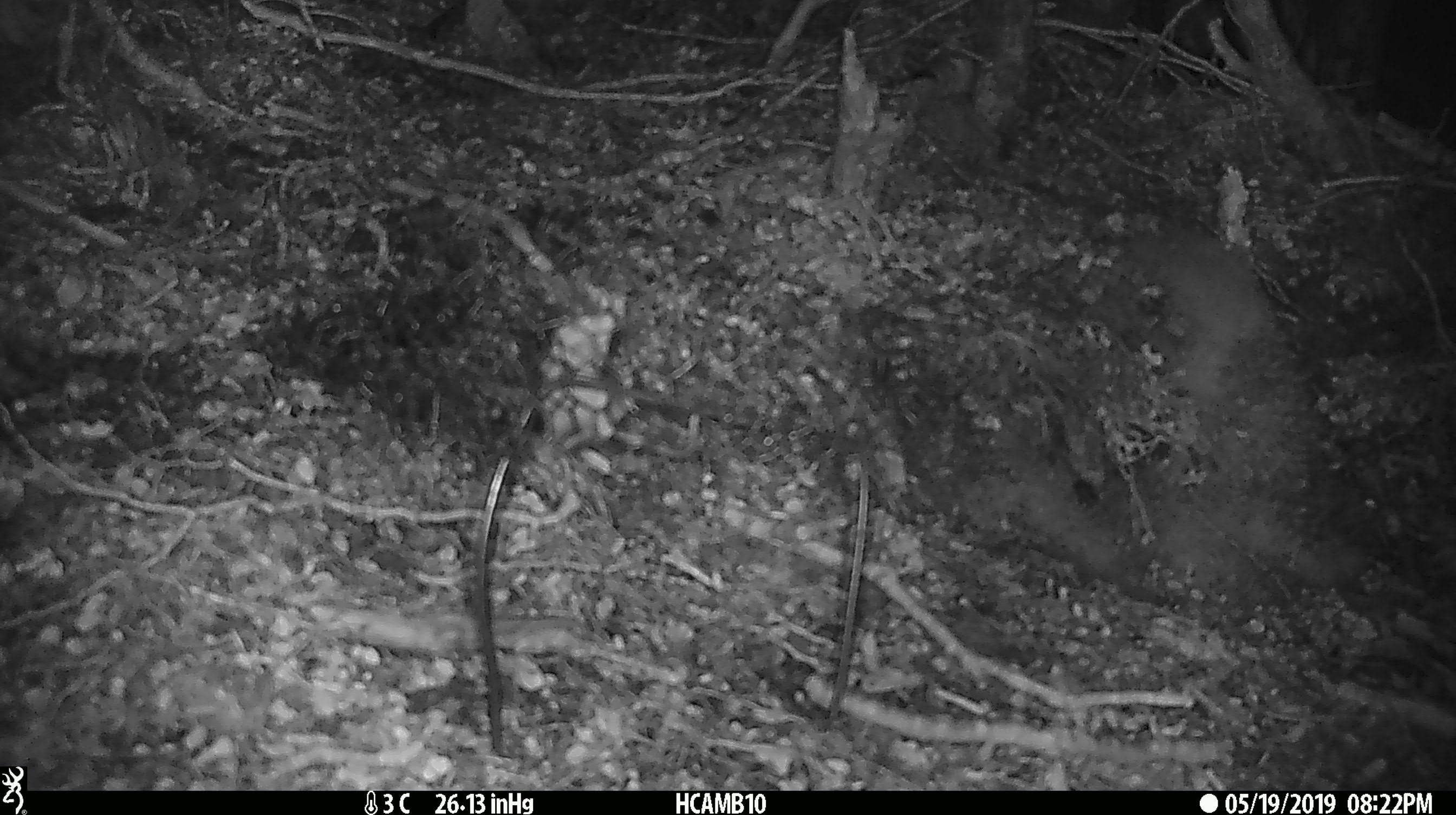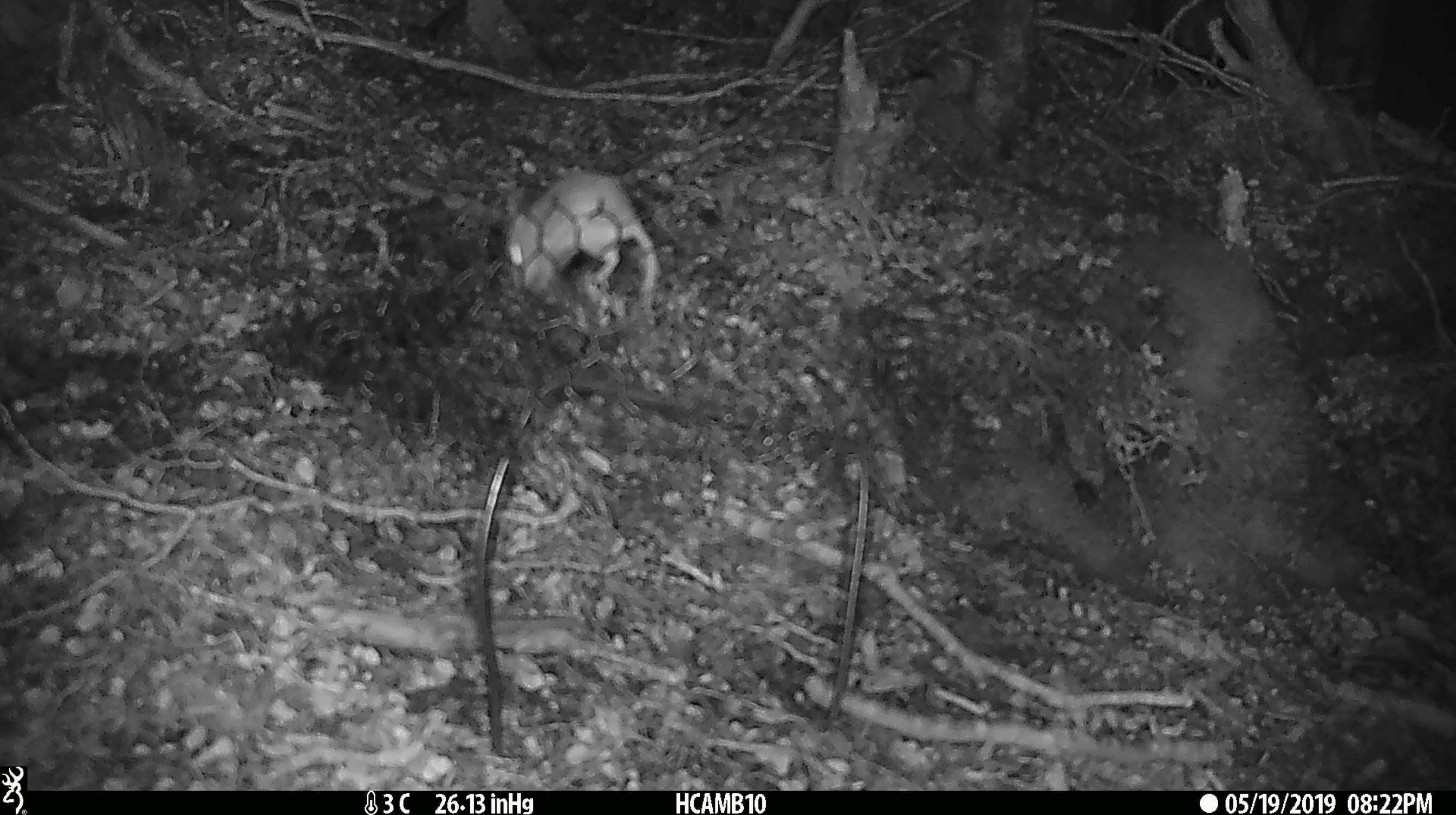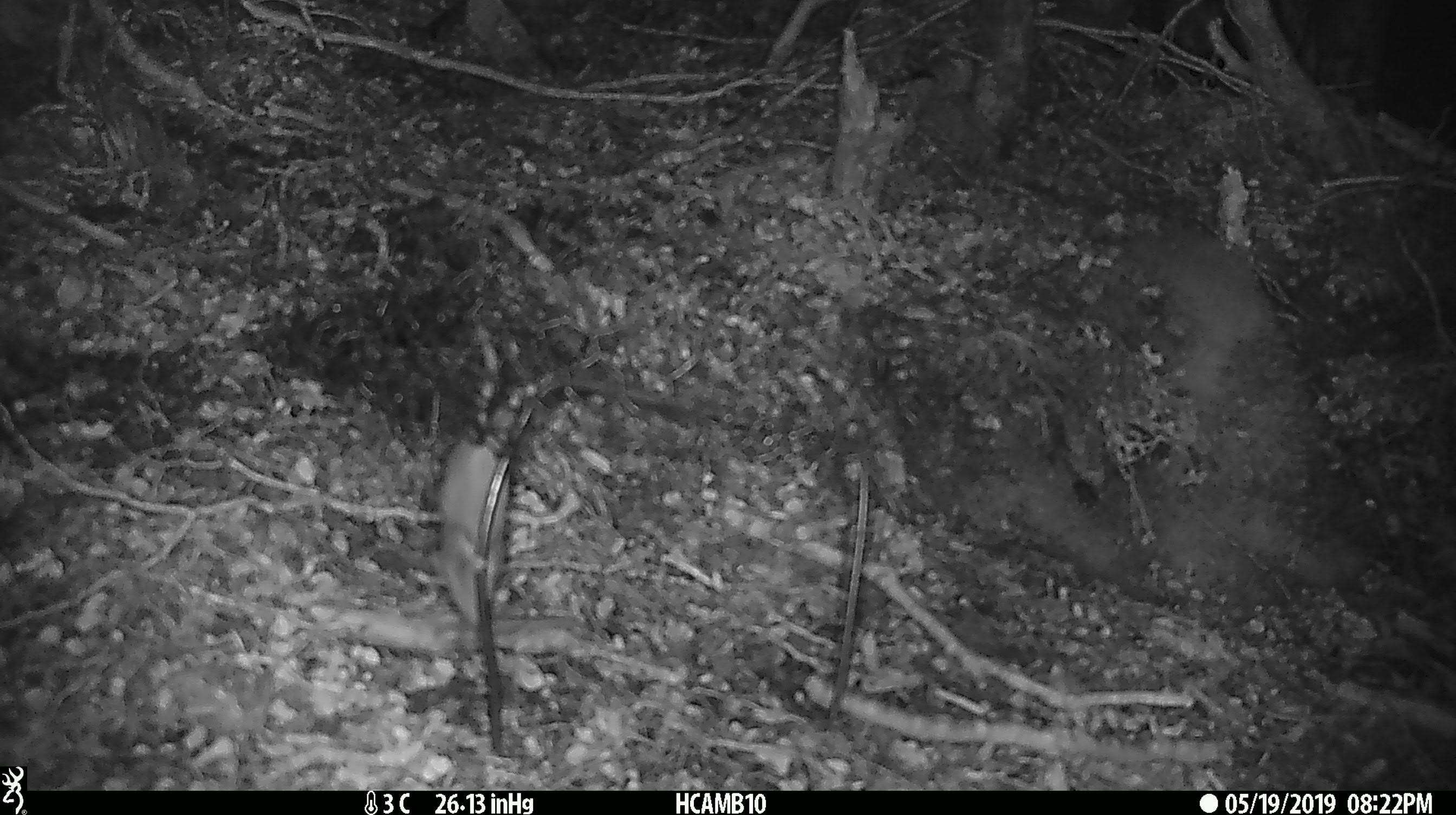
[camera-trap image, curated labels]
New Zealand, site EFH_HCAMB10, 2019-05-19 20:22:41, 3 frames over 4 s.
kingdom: Animalia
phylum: Chordata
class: Mammalia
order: Rodentia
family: Muridae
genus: Mus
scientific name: Mus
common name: mouse